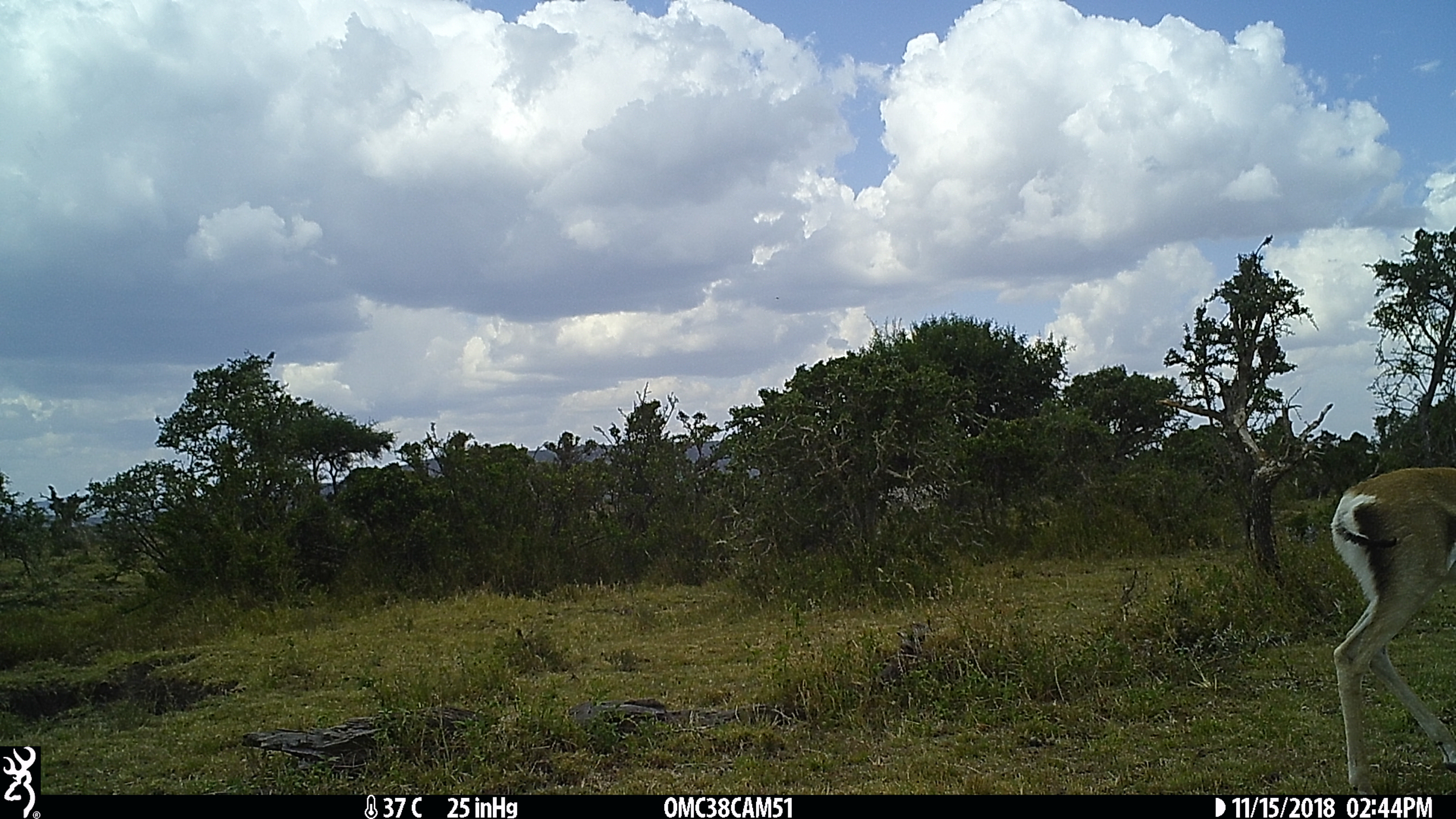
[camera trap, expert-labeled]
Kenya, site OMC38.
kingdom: Animalia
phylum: Chordata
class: Mammalia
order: Artiodactyla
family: Bovidae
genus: Eudorcas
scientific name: Eudorcas thomsonii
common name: thomon's gazelle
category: gazelle thomsons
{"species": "gazelle thomsons (thomon's gazelle) (Eudorcas thomsonii)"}